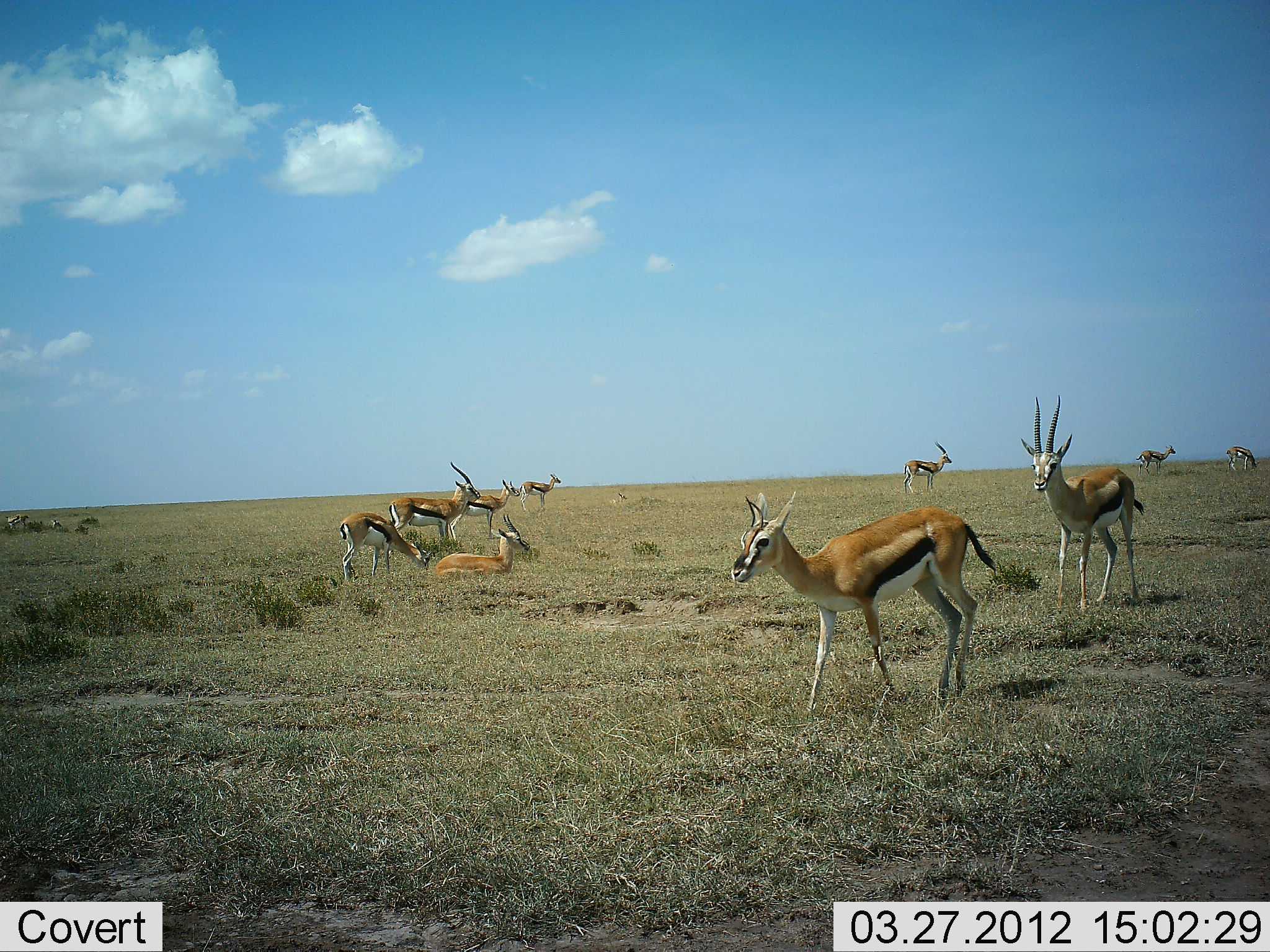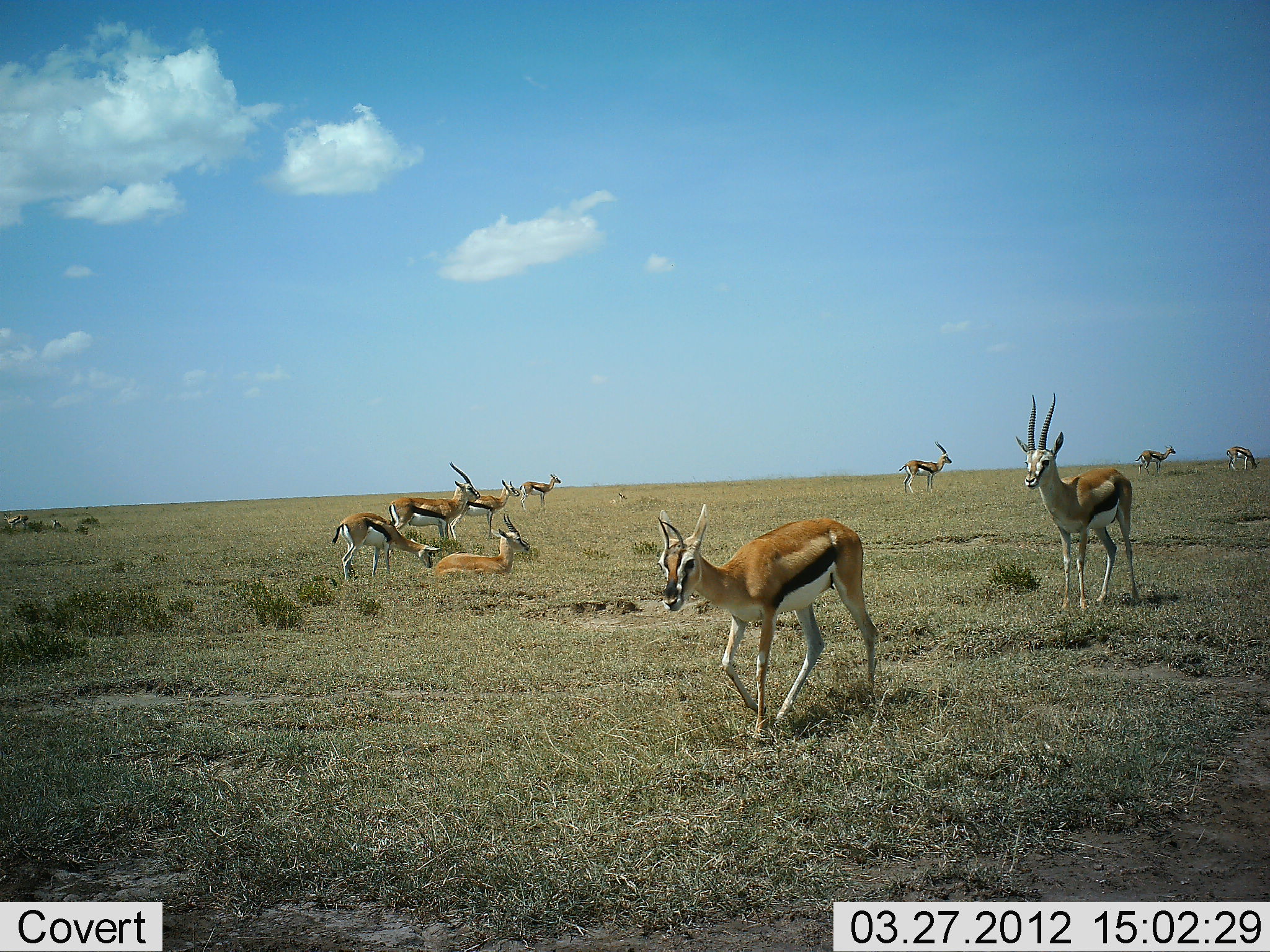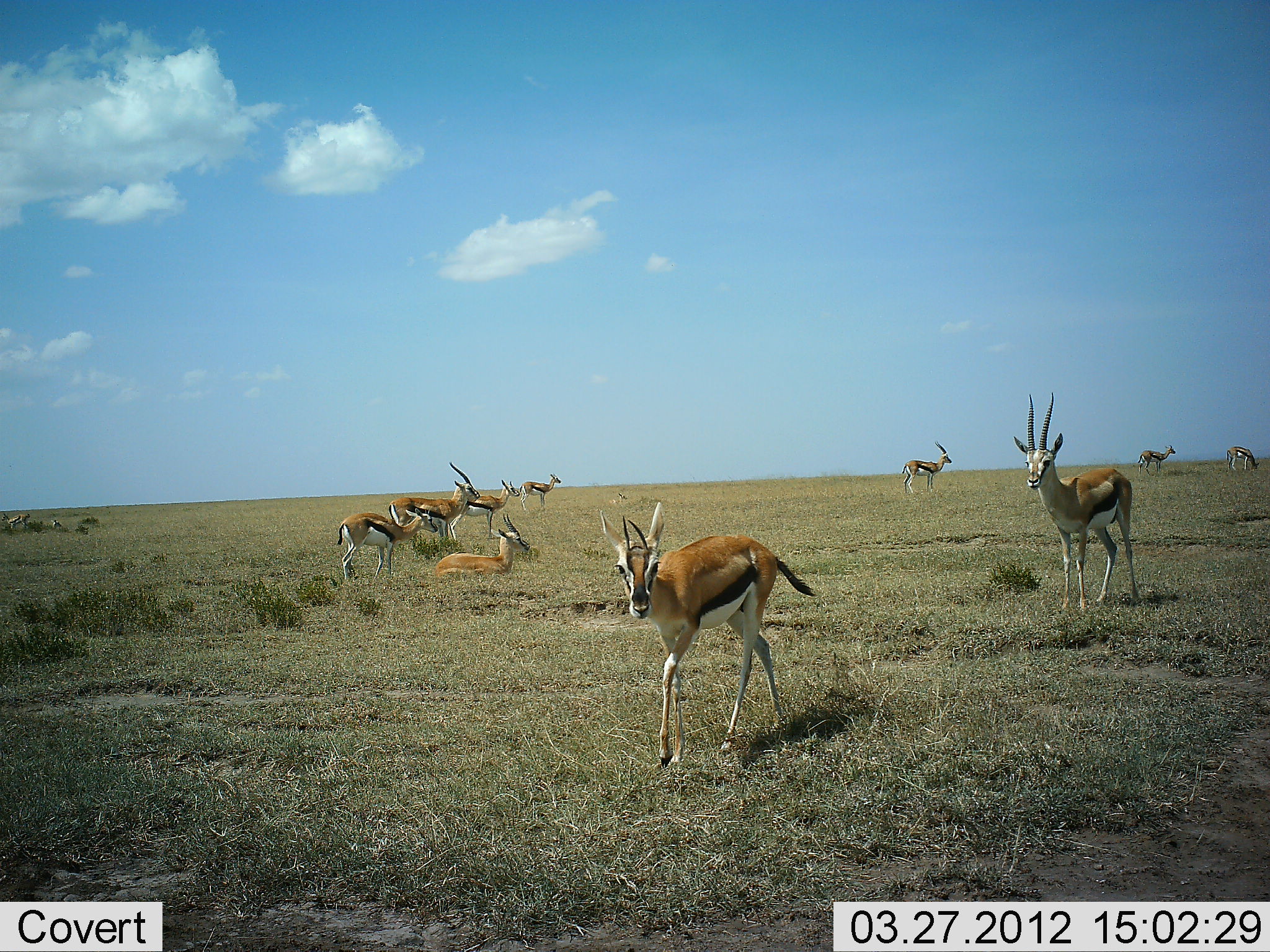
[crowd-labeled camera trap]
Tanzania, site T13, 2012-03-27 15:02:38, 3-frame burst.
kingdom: Animalia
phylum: Chordata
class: Mammalia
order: Artiodactyla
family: Bovidae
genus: Eudorcas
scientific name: Eudorcas thomsonii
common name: thomson's gazelle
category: gazellethomsons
Gazellethomsons (thomson's gazelle) (Eudorcas thomsonii), count 10. Behavior (volunteer vote fractions): standing 75%, resting 83%, moving 62%, interacting 4%. Young present (vote fraction): 0%. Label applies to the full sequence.